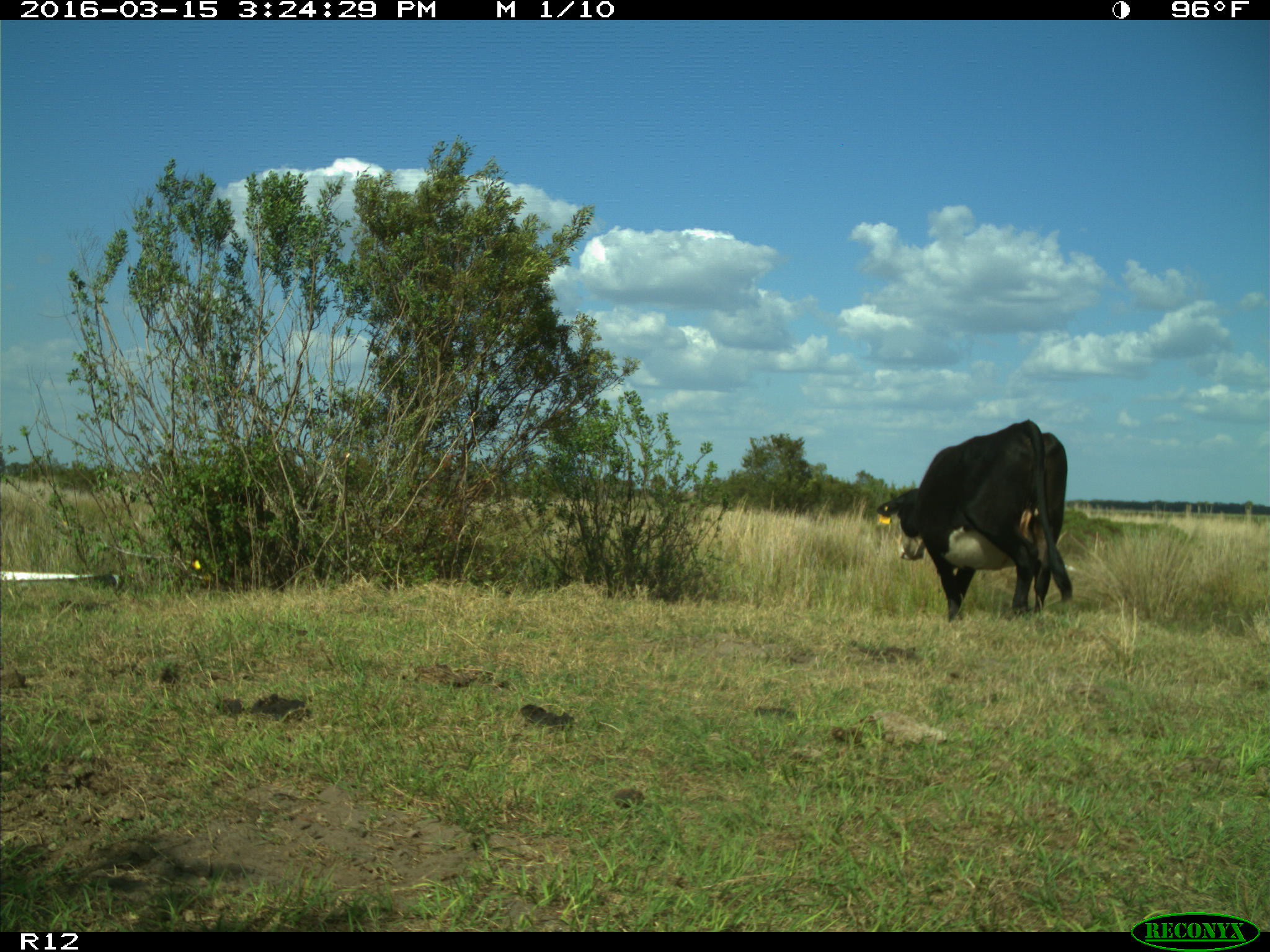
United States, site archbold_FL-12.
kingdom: Animalia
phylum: Chordata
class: Mammalia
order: Artiodactyla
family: Bovidae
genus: Bos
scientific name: Bos taurus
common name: domestic cow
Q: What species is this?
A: Bos taurus (domestic cow).